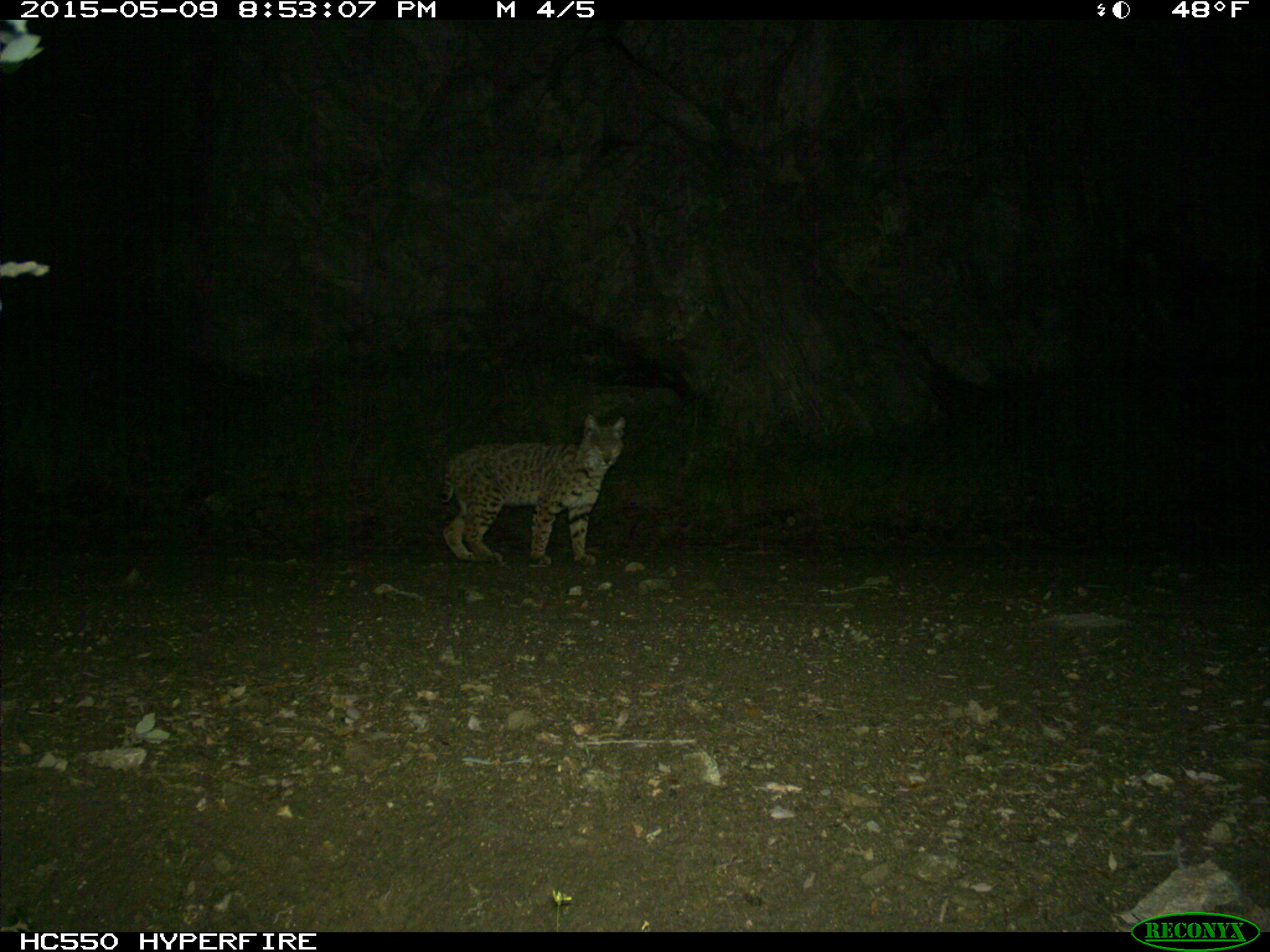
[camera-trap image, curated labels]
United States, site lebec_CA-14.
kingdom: Animalia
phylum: Chordata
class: Mammalia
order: Carnivora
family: Felidae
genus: Lynx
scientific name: Lynx rufus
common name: bobcat